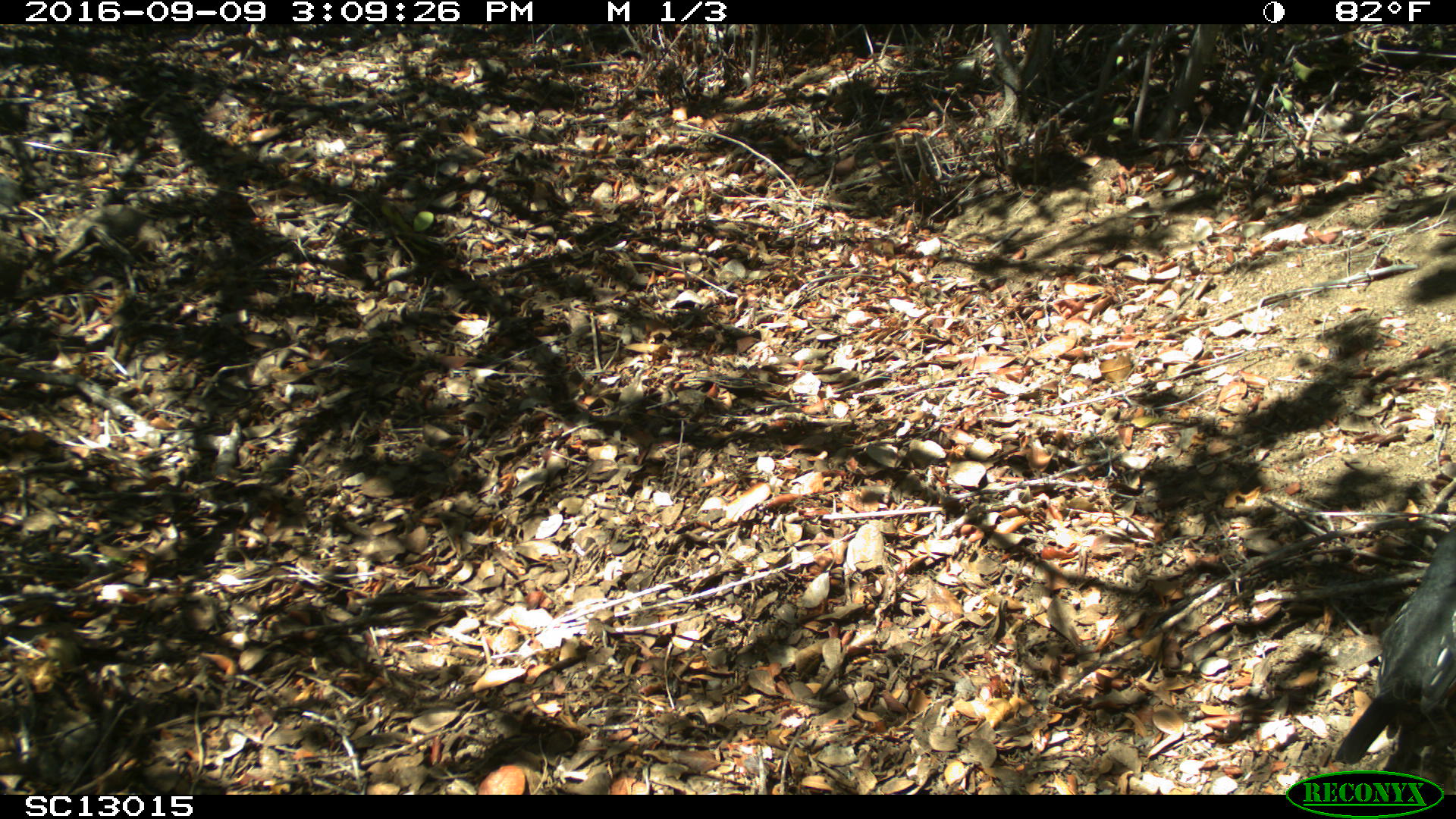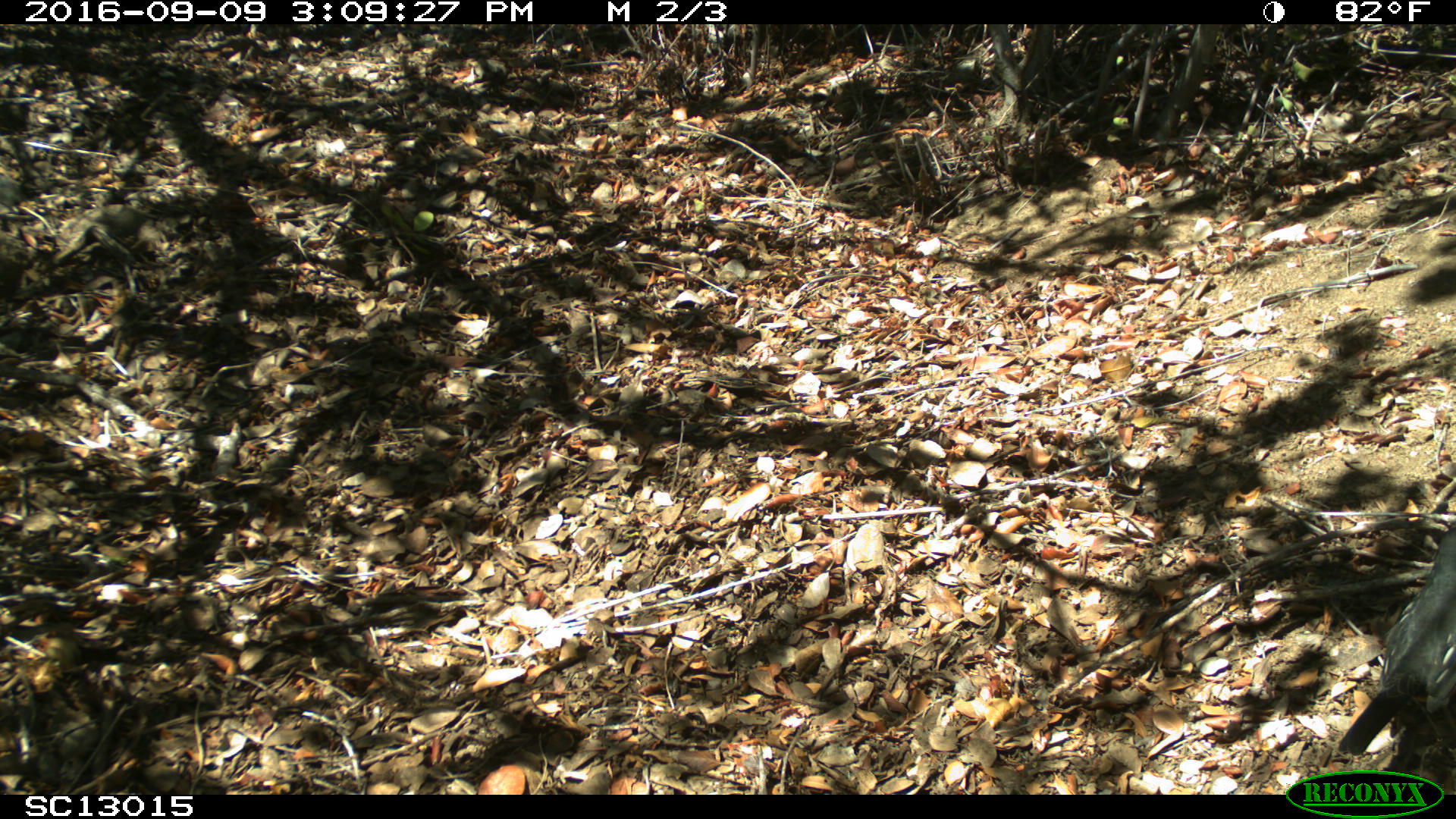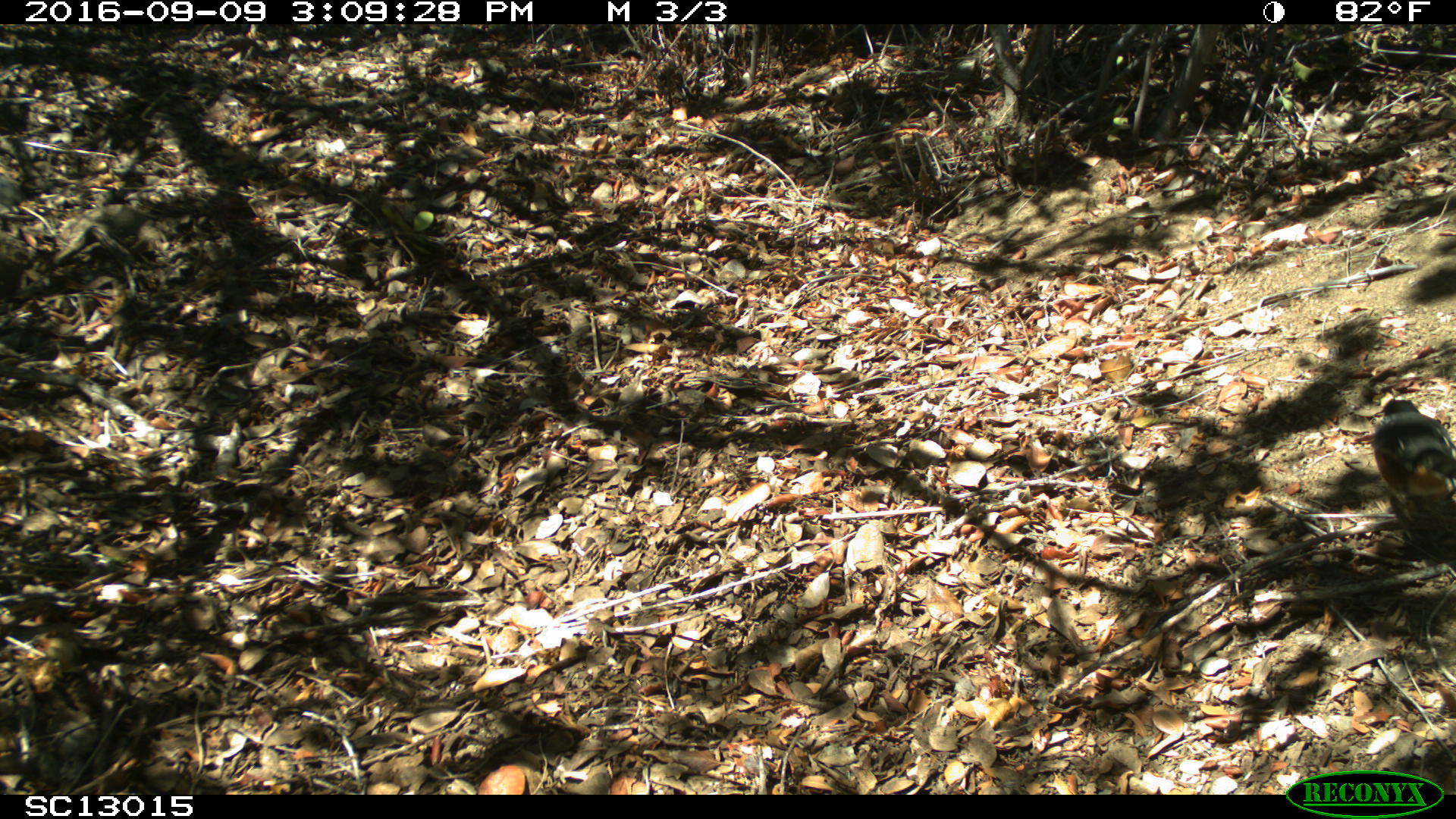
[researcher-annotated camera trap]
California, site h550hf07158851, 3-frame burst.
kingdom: Animalia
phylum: Chordata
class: Aves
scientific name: Aves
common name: bird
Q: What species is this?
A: Bird (Aves).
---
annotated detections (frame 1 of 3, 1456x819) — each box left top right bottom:
bird: 1336 526 1455 773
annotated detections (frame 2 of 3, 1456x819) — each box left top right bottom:
bird: 1336 524 1455 758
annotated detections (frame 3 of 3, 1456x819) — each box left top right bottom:
bird: 1372 398 1455 523